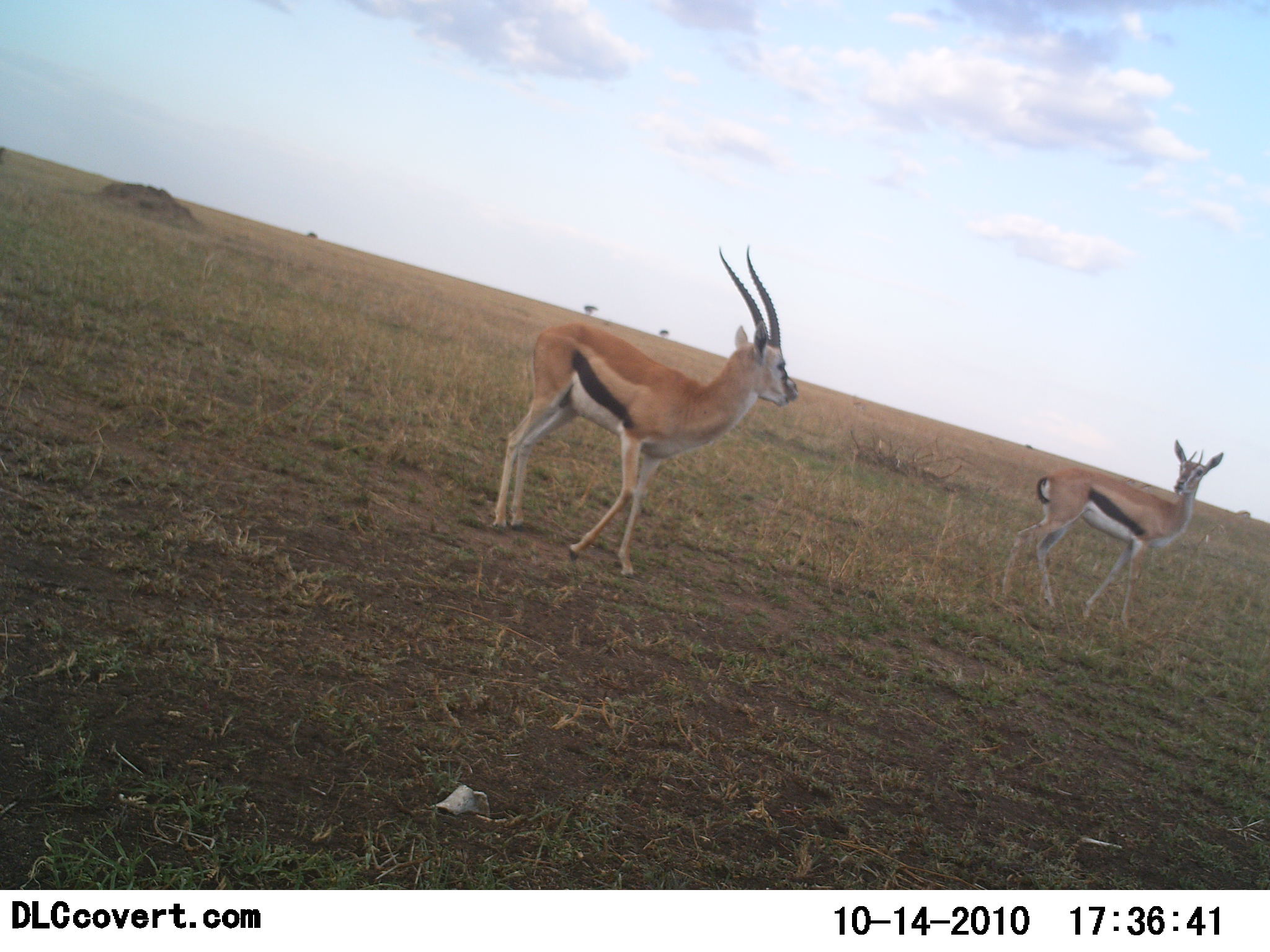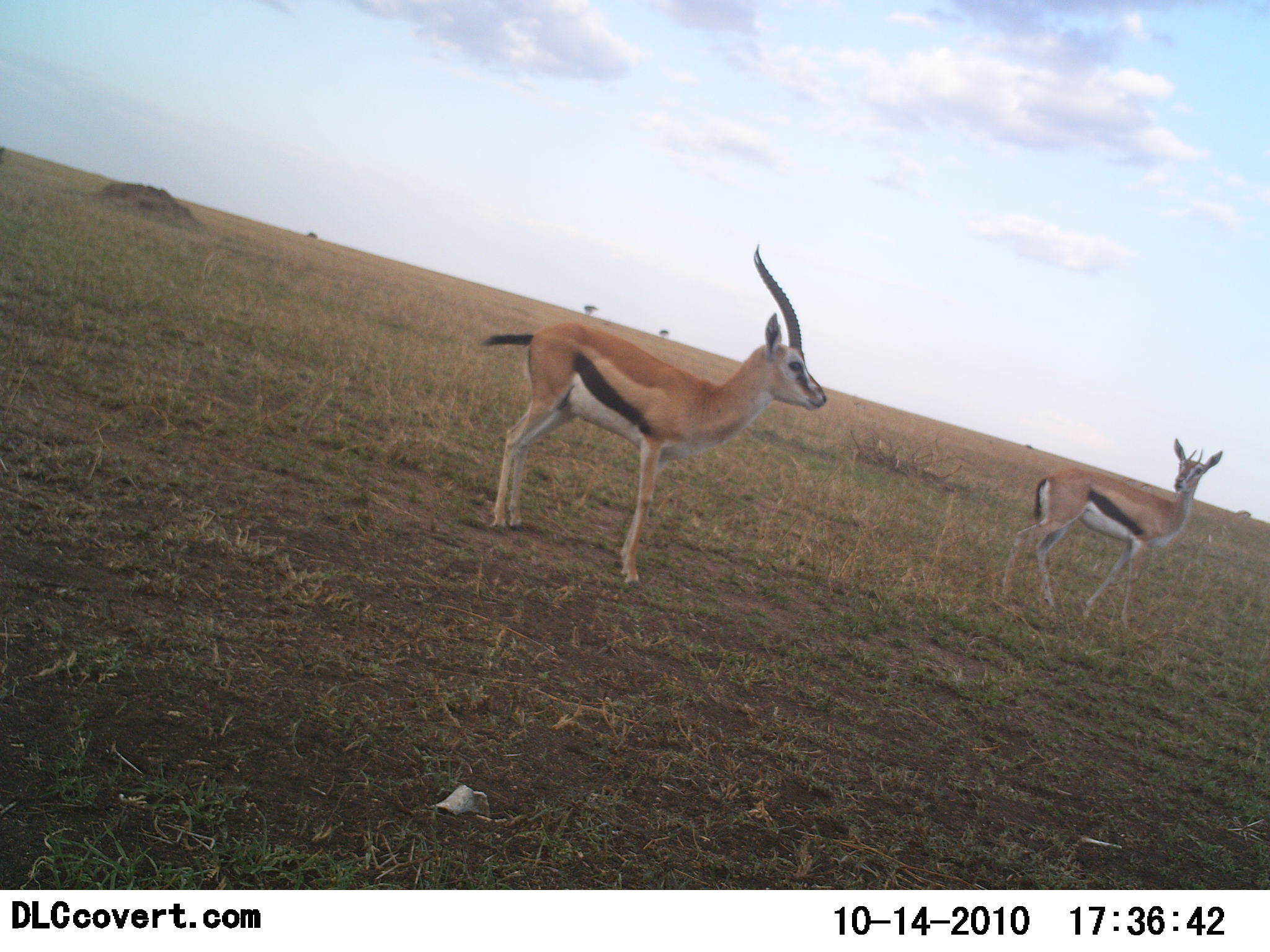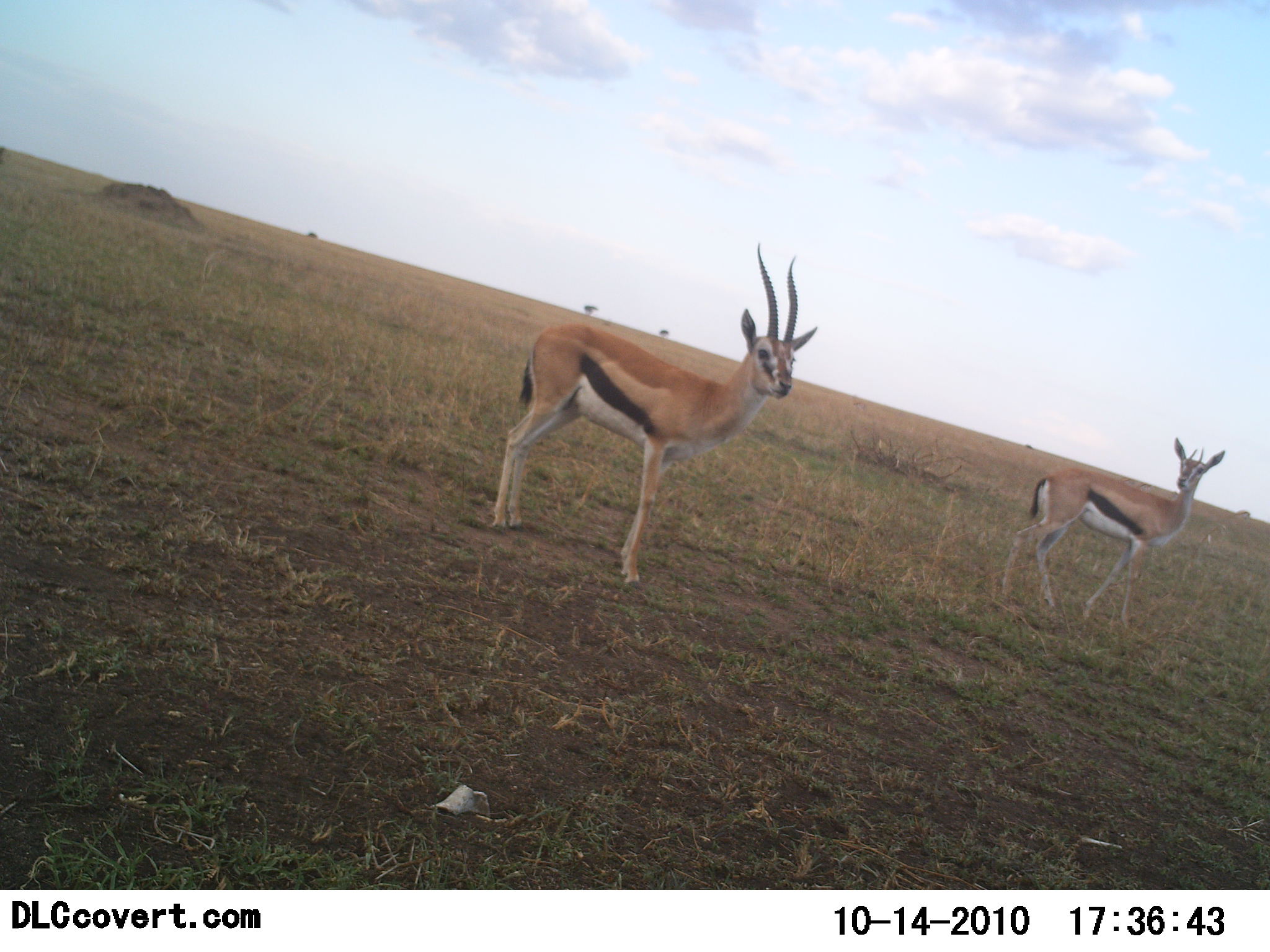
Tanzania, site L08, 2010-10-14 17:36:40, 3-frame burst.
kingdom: Animalia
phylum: Chordata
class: Mammalia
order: Artiodactyla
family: Bovidae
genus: Eudorcas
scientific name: Eudorcas thomsonii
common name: thomson's gazelle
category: gazellethomsons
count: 2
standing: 92%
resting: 0%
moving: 8%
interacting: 8%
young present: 8%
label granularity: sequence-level